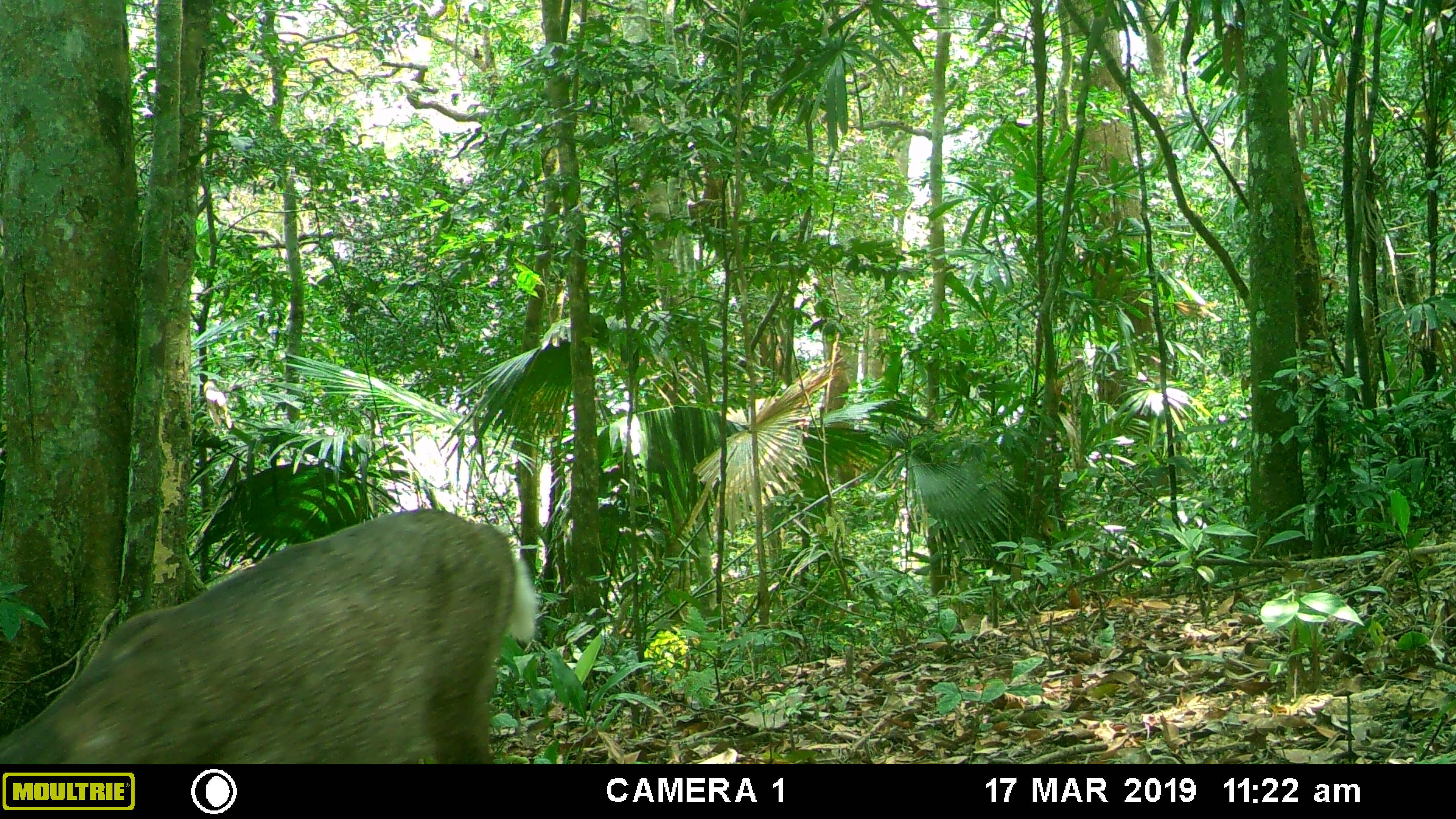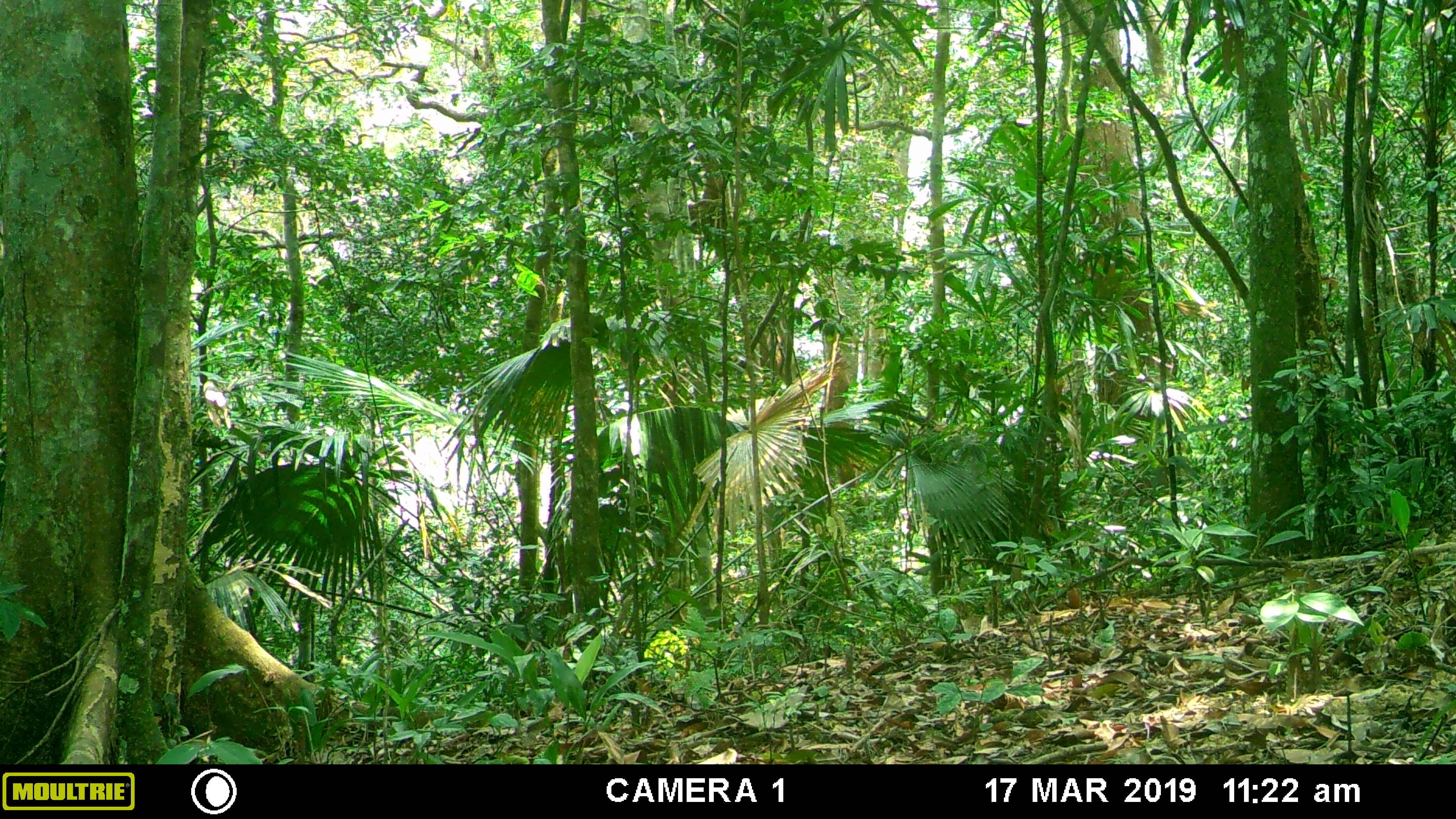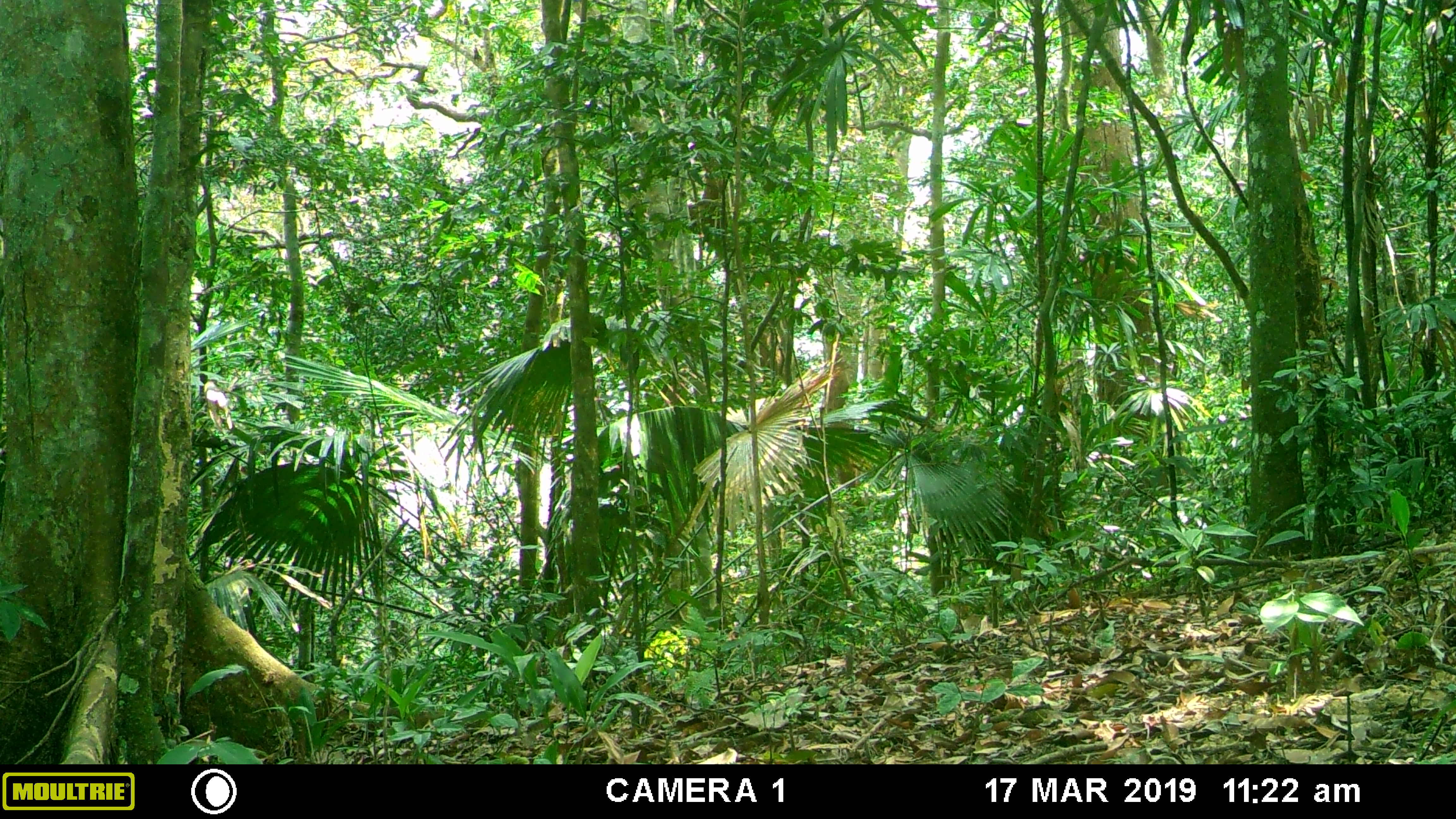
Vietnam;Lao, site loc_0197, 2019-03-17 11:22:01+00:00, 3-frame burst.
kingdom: Animalia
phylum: Chordata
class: Mammalia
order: Artiodactyla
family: Cervidae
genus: Muntiacus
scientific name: Muntiacus rooseveltorum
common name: roosevelt's muntjac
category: roosevelts muntjac group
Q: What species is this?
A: Roosevelts muntjac group (roosevelt's muntjac) (Muntiacus rooseveltorum).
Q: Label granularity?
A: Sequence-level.